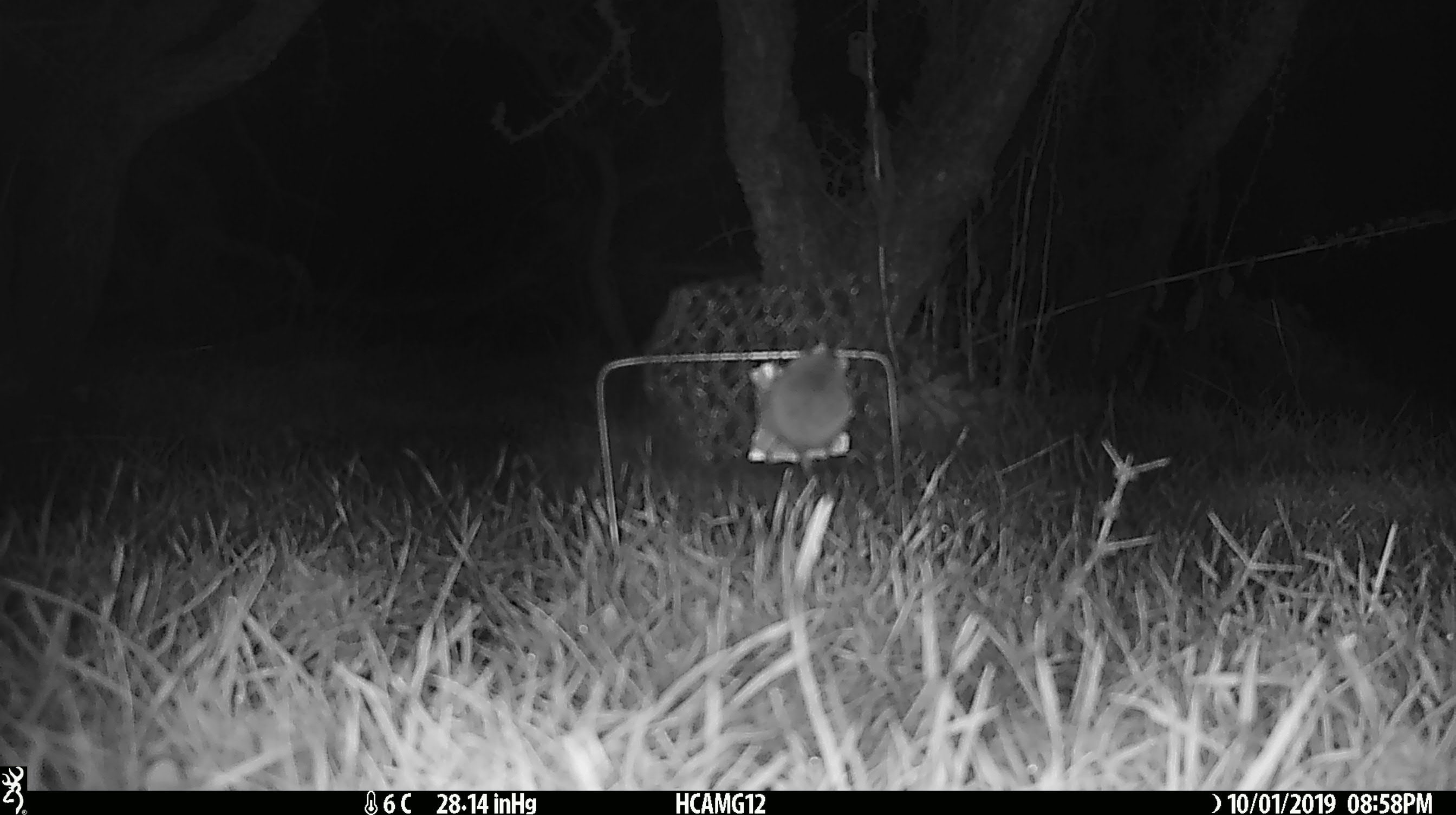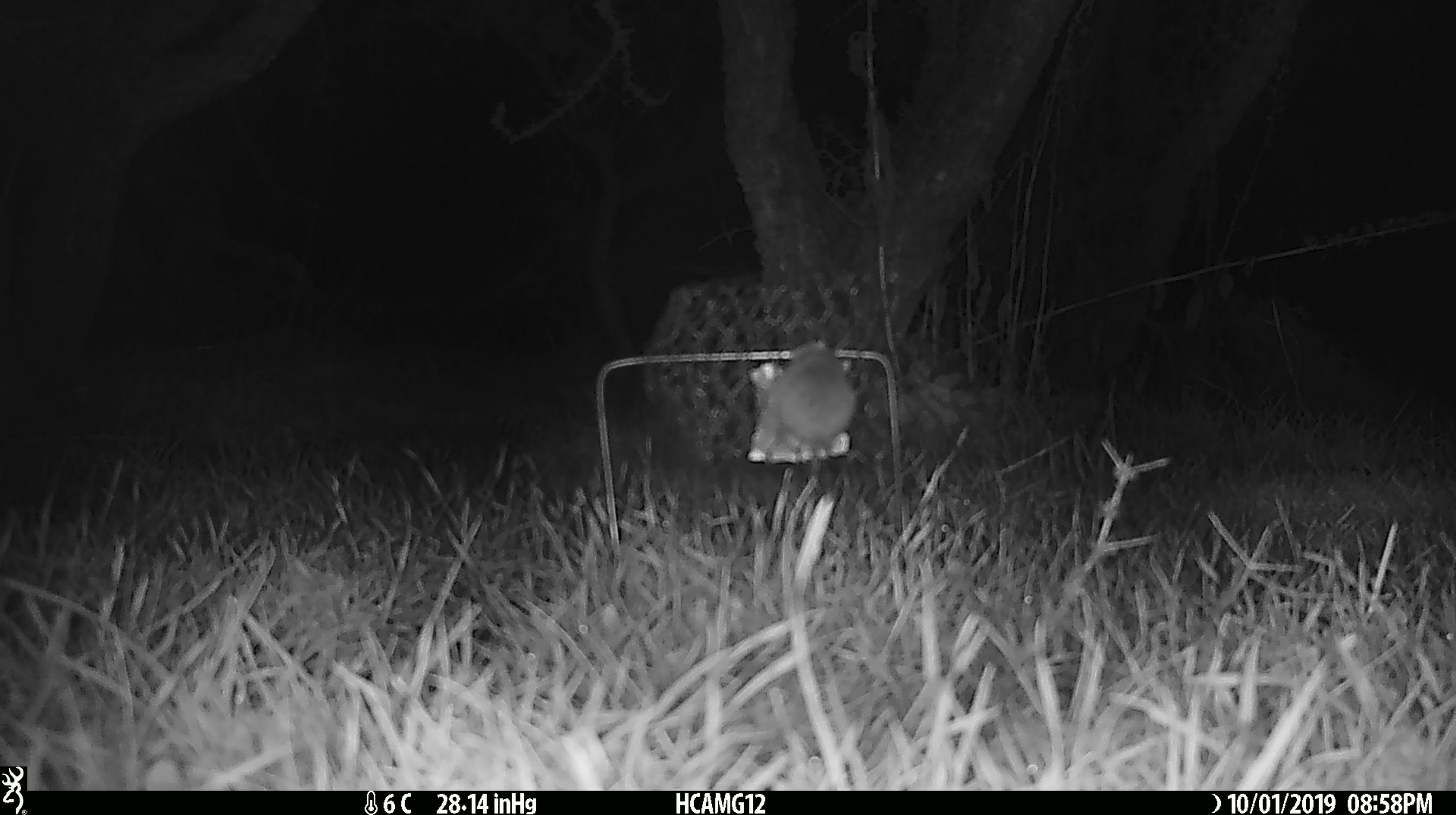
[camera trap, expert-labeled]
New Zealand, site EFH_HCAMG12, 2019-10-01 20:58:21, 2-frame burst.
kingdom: Animalia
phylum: Chordata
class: Mammalia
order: Rodentia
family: Muridae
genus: Mus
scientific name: Mus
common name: mouse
Mouse (Mus).